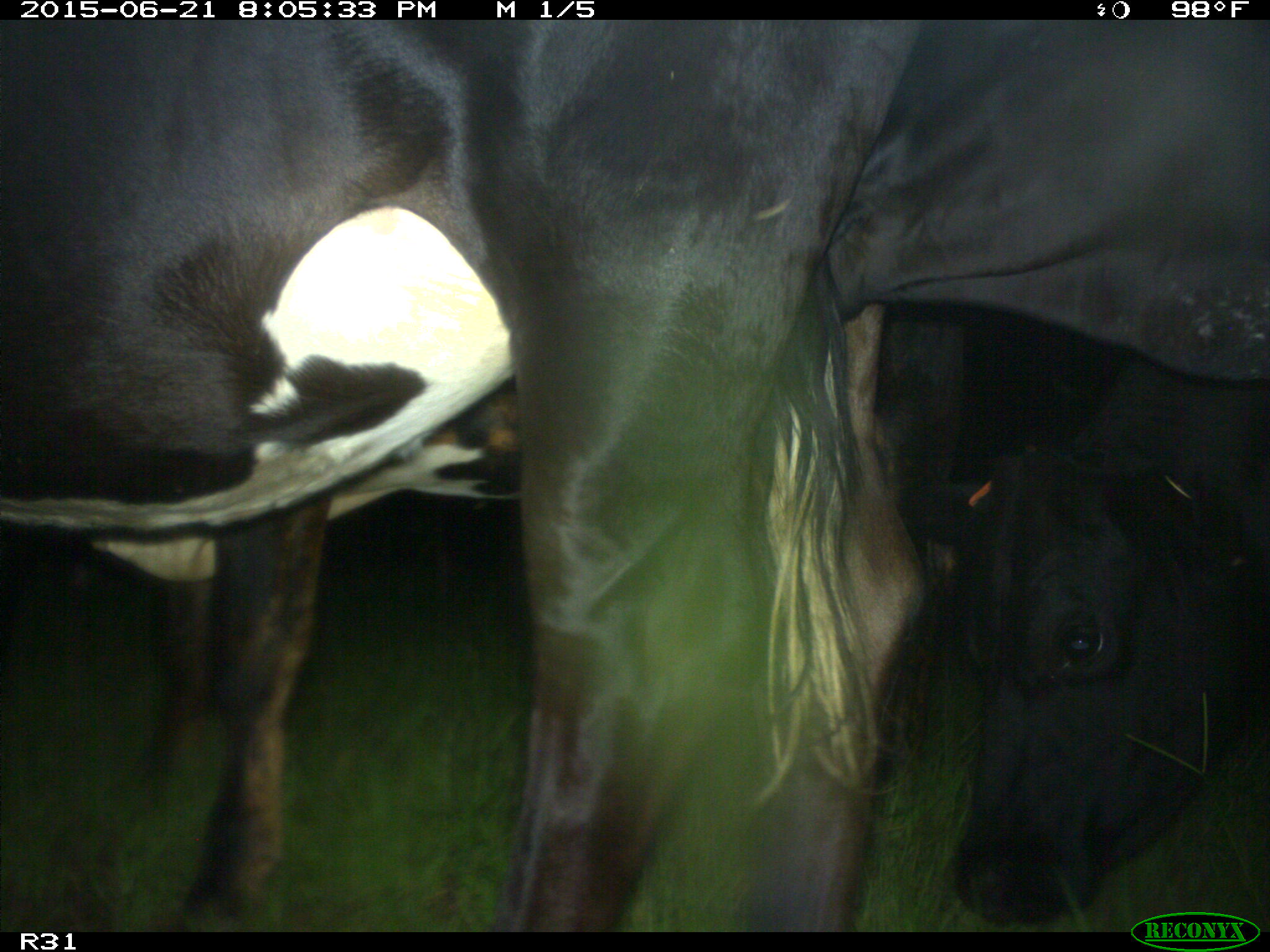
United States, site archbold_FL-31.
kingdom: Animalia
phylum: Chordata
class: Mammalia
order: Artiodactyla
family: Bovidae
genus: Bos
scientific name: Bos taurus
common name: domestic cow